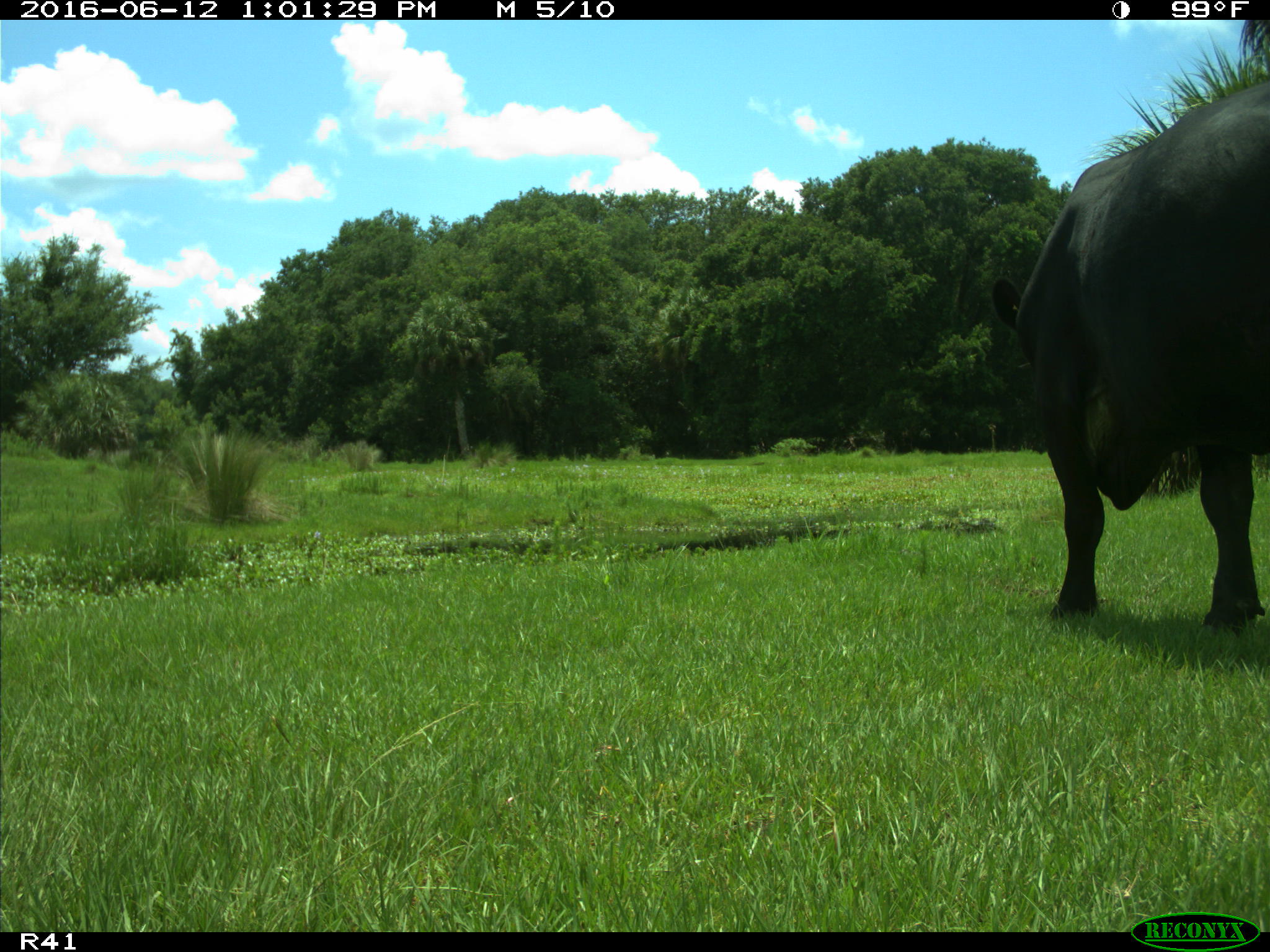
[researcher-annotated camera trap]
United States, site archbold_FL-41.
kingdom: Animalia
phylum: Chordata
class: Mammalia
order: Artiodactyla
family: Bovidae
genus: Bos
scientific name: Bos taurus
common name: domestic cow